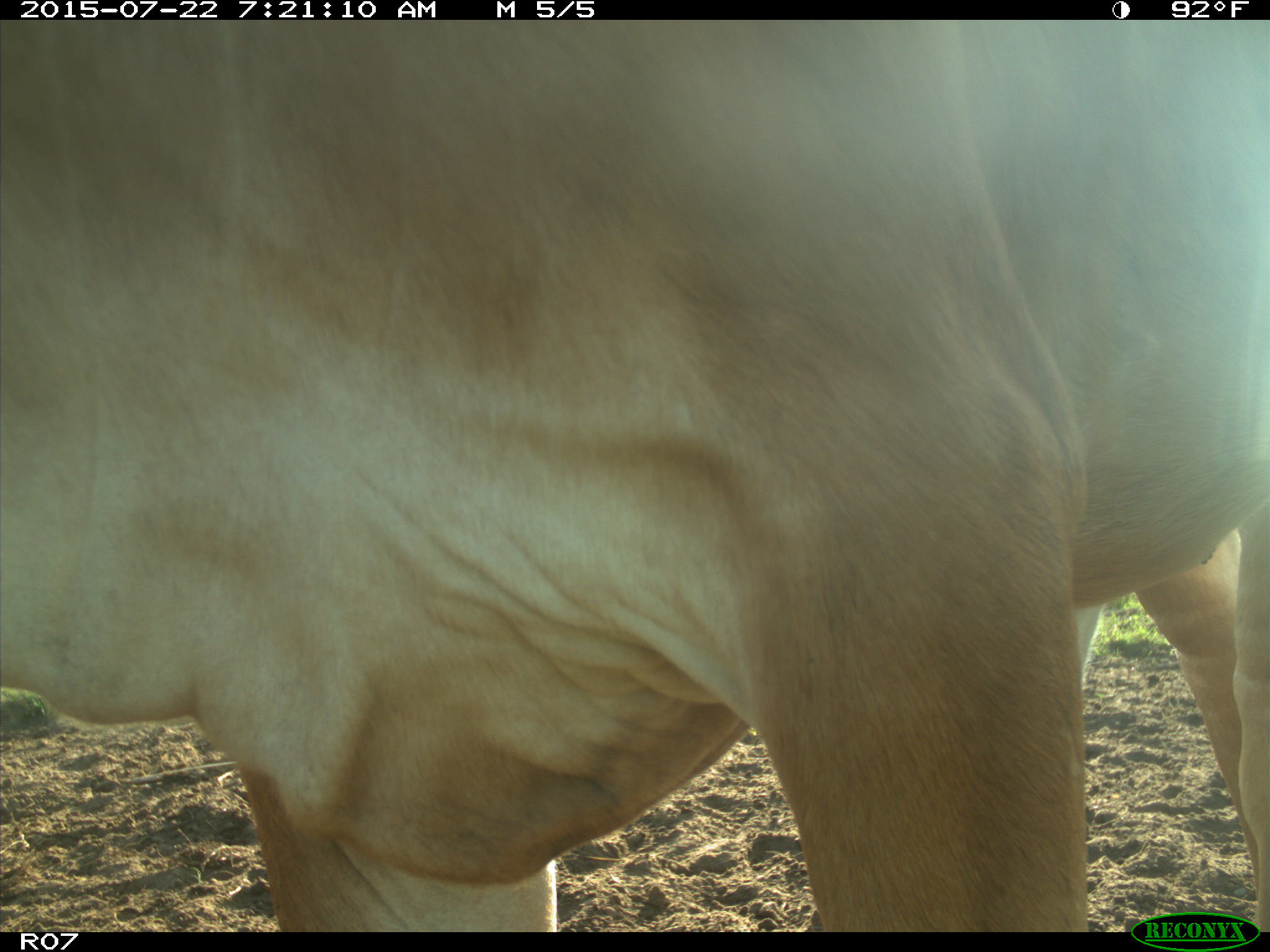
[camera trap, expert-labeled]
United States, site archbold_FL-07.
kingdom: Animalia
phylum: Chordata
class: Mammalia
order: Artiodactyla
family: Cervidae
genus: Odocoileus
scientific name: Odocoileus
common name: deer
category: unidentified deer